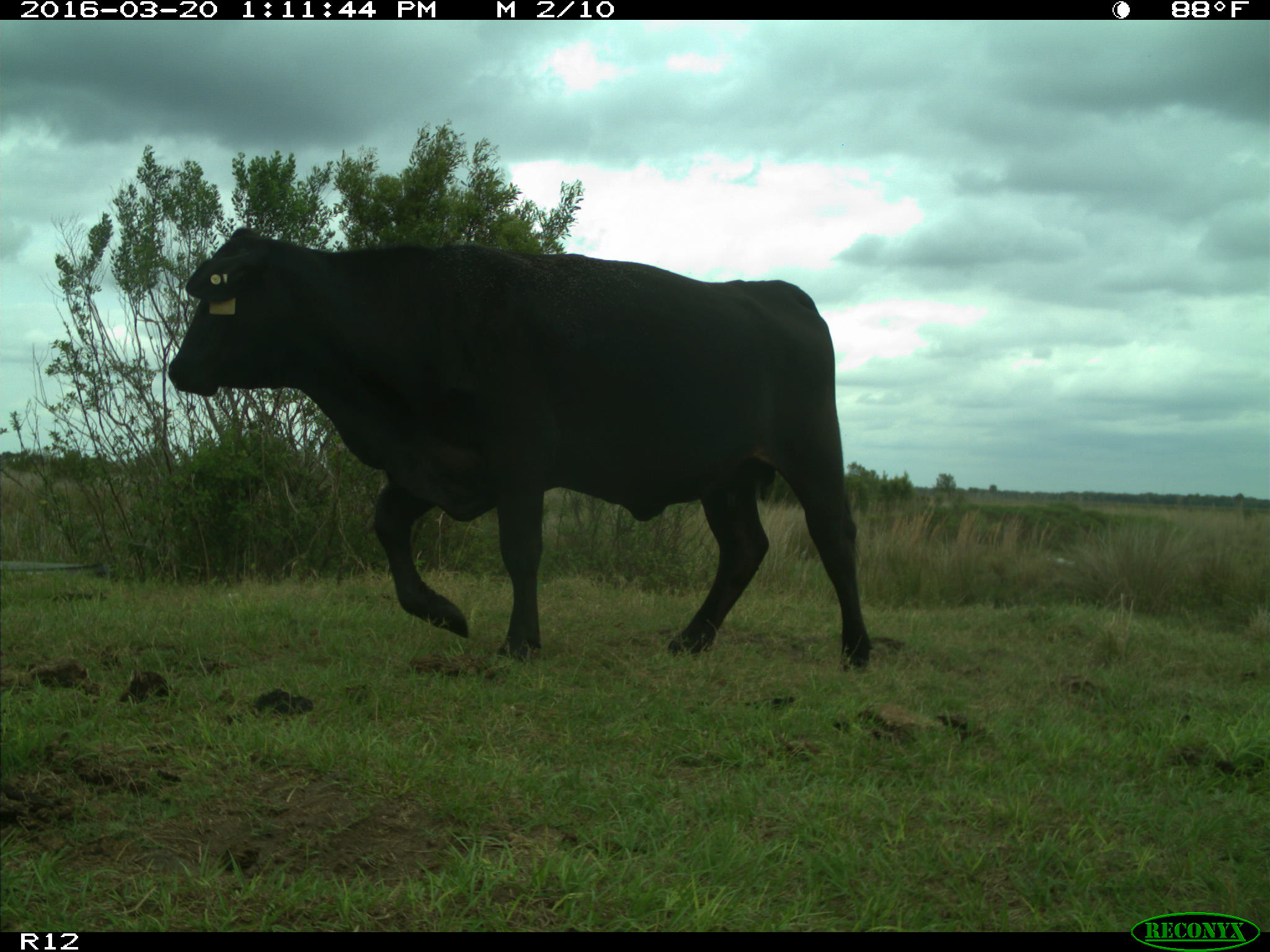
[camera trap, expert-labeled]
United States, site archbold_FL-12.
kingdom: Animalia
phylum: Chordata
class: Mammalia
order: Artiodactyla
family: Bovidae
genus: Bos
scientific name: Bos taurus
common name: domestic cow